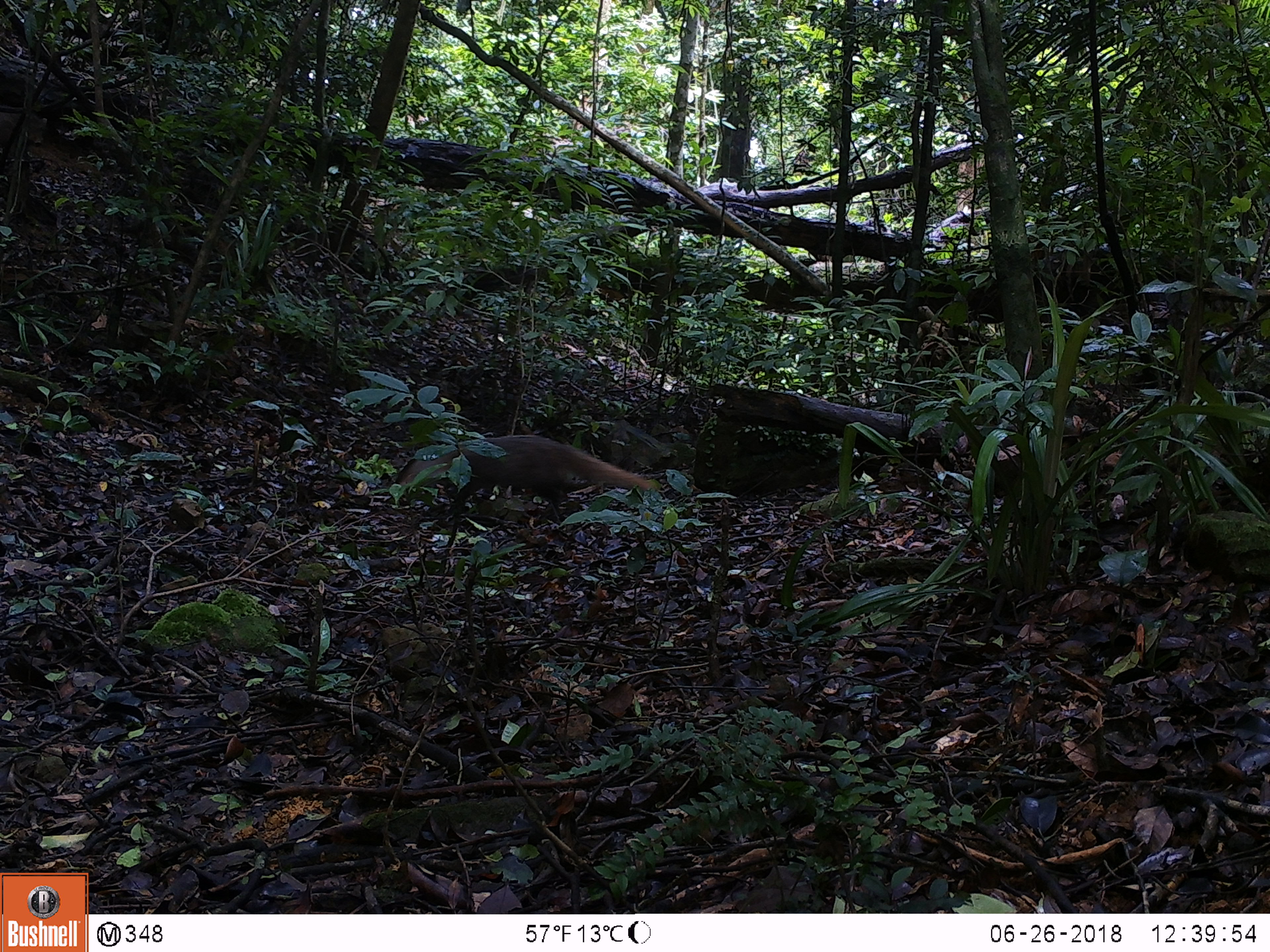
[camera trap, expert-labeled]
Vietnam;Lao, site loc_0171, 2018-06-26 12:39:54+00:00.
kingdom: Animalia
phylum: Chordata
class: Mammalia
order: Carnivora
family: Herpestidae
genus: Urva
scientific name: Urva urva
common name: crab-eating mongoose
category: crab eating mongoose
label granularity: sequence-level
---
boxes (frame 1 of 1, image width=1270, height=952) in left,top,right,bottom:
crab eating mongoose: 391,433,659,525